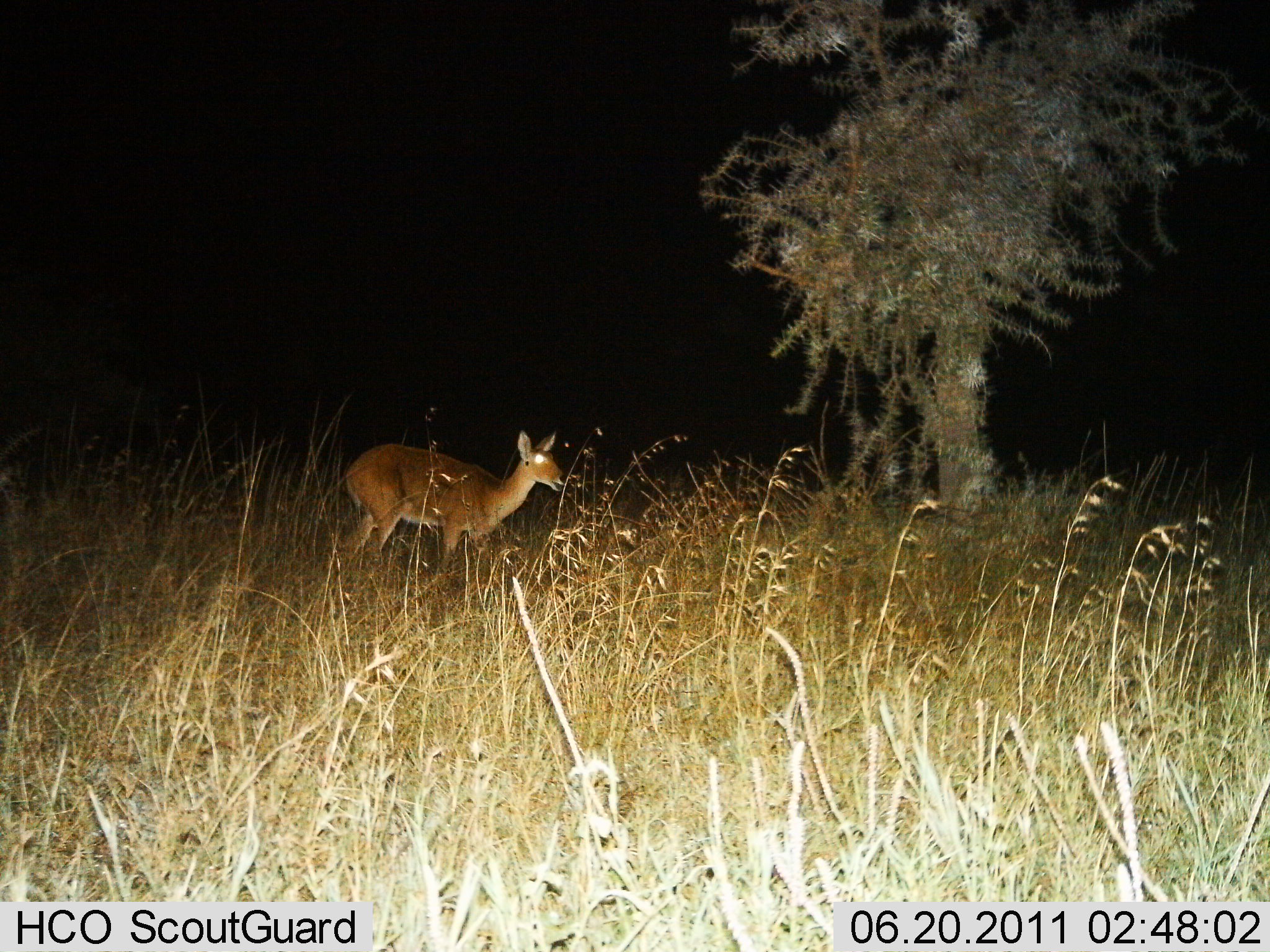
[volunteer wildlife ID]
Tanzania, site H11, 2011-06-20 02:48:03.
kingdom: Animalia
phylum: Chordata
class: Mammalia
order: Artiodactyla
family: Bovidae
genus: Redunca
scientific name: Redunca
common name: reedbuck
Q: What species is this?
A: Reedbuck (Redunca).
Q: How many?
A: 1.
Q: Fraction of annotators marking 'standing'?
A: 67%.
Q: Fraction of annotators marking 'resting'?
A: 0%.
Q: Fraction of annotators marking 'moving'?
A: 25%.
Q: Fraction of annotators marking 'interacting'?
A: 0%.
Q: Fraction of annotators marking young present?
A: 0%.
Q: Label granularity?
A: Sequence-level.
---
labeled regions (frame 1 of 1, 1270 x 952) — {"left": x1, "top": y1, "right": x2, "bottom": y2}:
animal: {"left": 336, "top": 425, "right": 563, "bottom": 586}